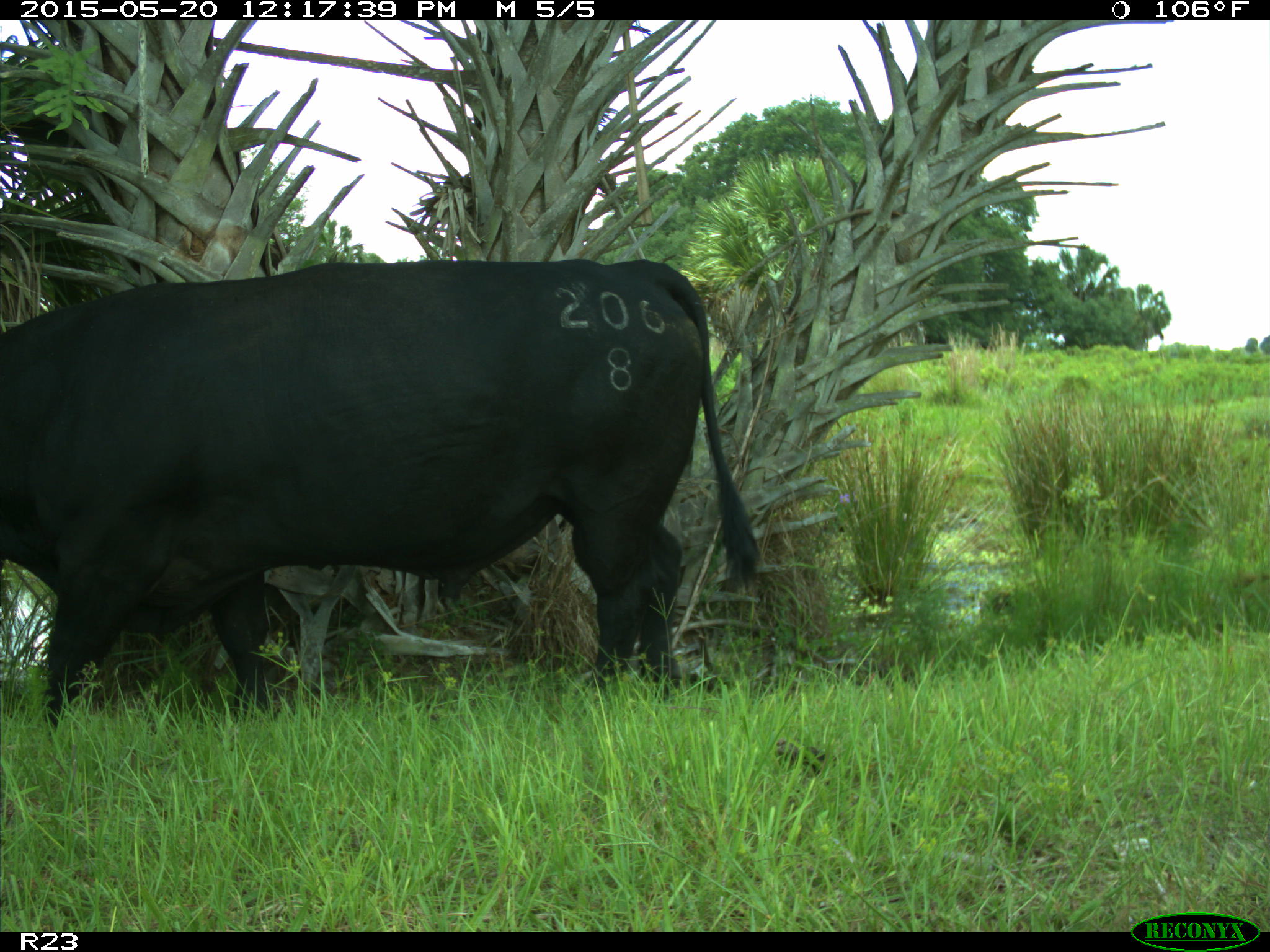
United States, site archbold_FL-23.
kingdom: Animalia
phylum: Chordata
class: Mammalia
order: Artiodactyla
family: Suidae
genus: Sus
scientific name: Sus scrofa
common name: wild boar